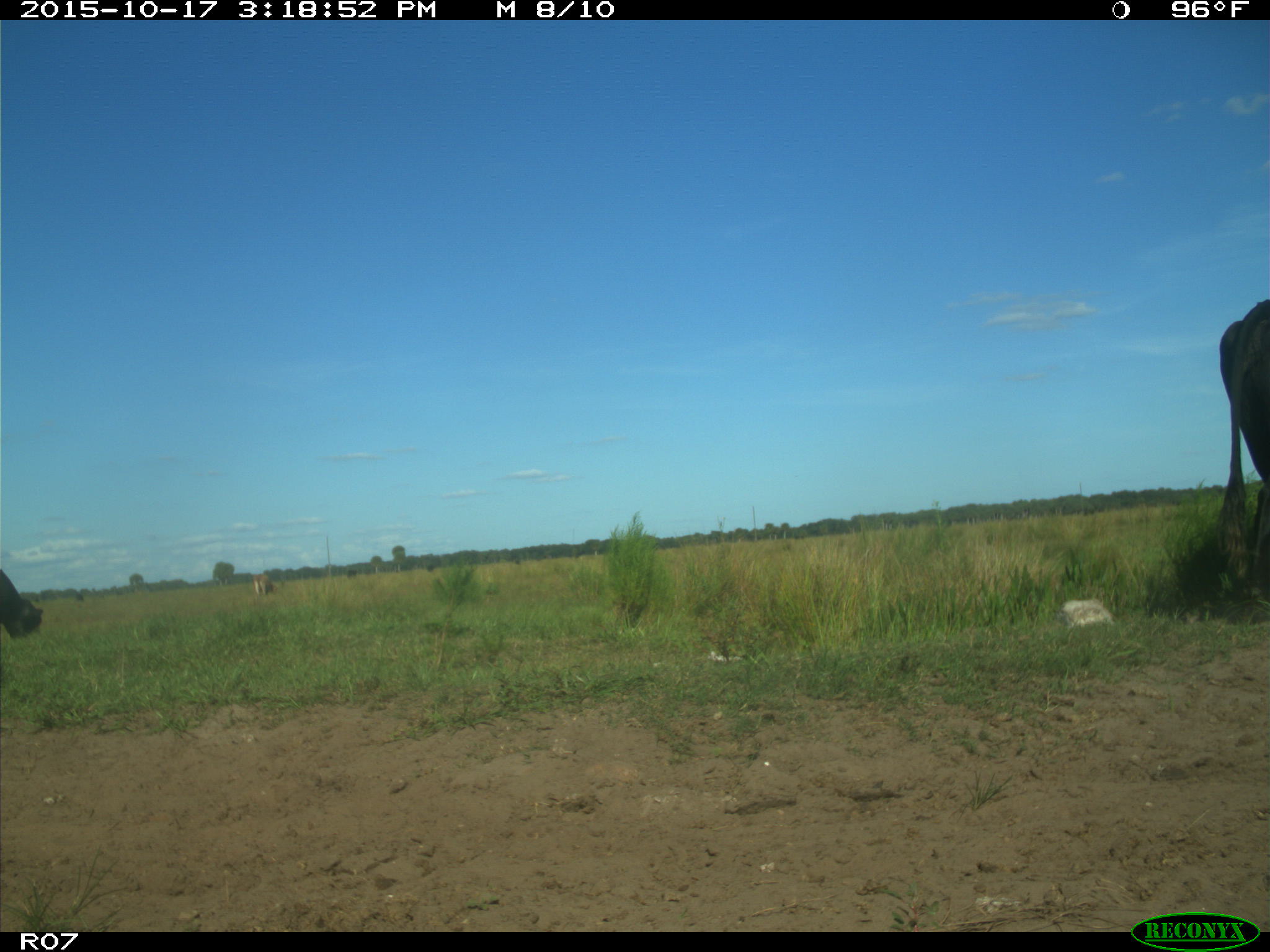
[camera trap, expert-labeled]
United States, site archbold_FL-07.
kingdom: Animalia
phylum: Chordata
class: Mammalia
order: Artiodactyla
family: Bovidae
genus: Bos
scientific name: Bos taurus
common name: domestic cow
Bos taurus (domestic cow).